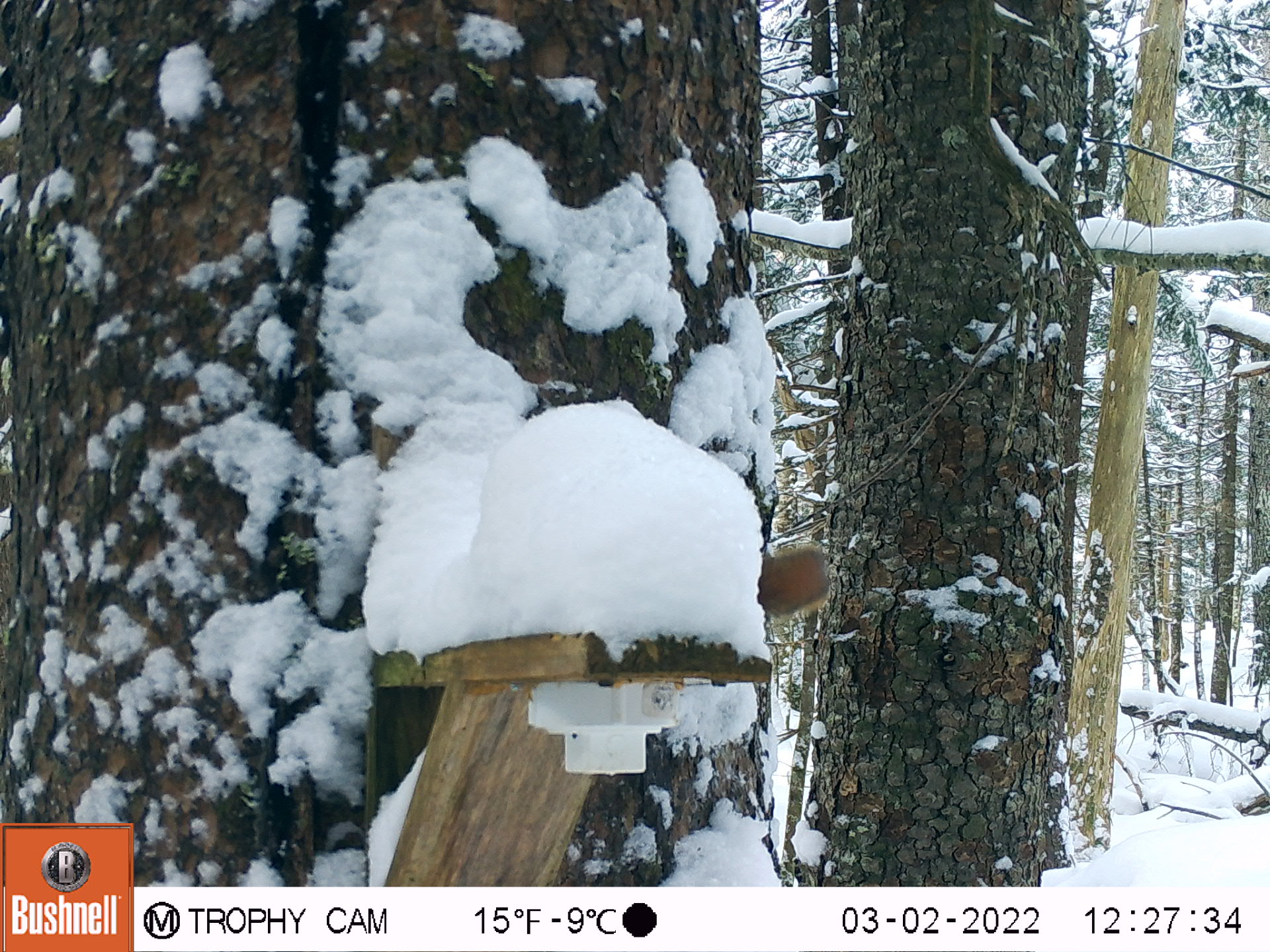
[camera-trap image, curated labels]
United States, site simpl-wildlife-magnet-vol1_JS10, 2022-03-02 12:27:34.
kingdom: Animalia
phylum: Chordata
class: Mammalia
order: Rodentia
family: Sciuridae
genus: Tamiasciurus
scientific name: Tamiasciurus hudsonicus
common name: red squirrel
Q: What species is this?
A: Red squirrel (Tamiasciurus hudsonicus).